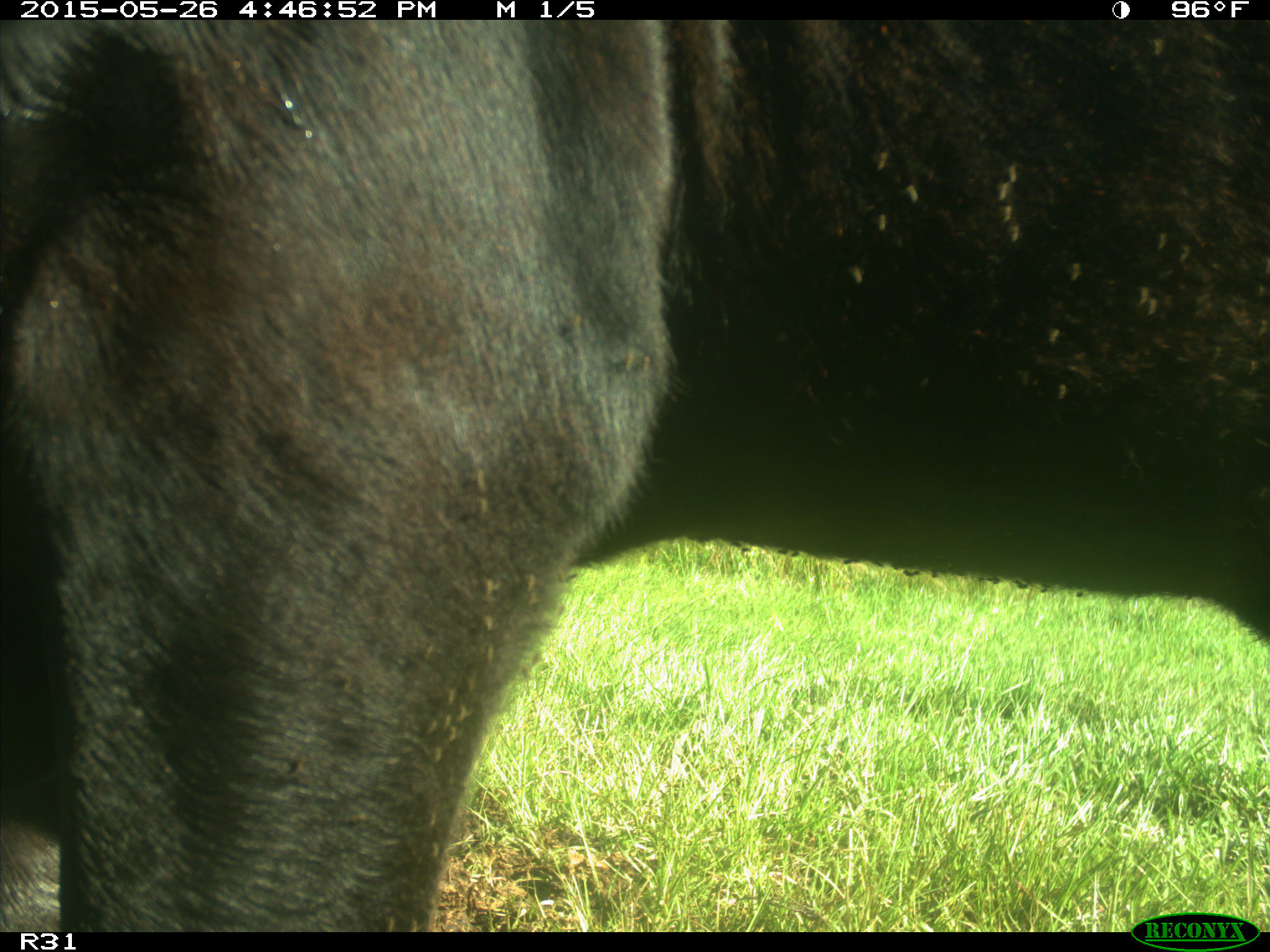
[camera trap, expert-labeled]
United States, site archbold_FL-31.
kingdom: Animalia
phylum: Chordata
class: Mammalia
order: Artiodactyla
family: Bovidae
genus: Bos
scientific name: Bos taurus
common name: domestic cow